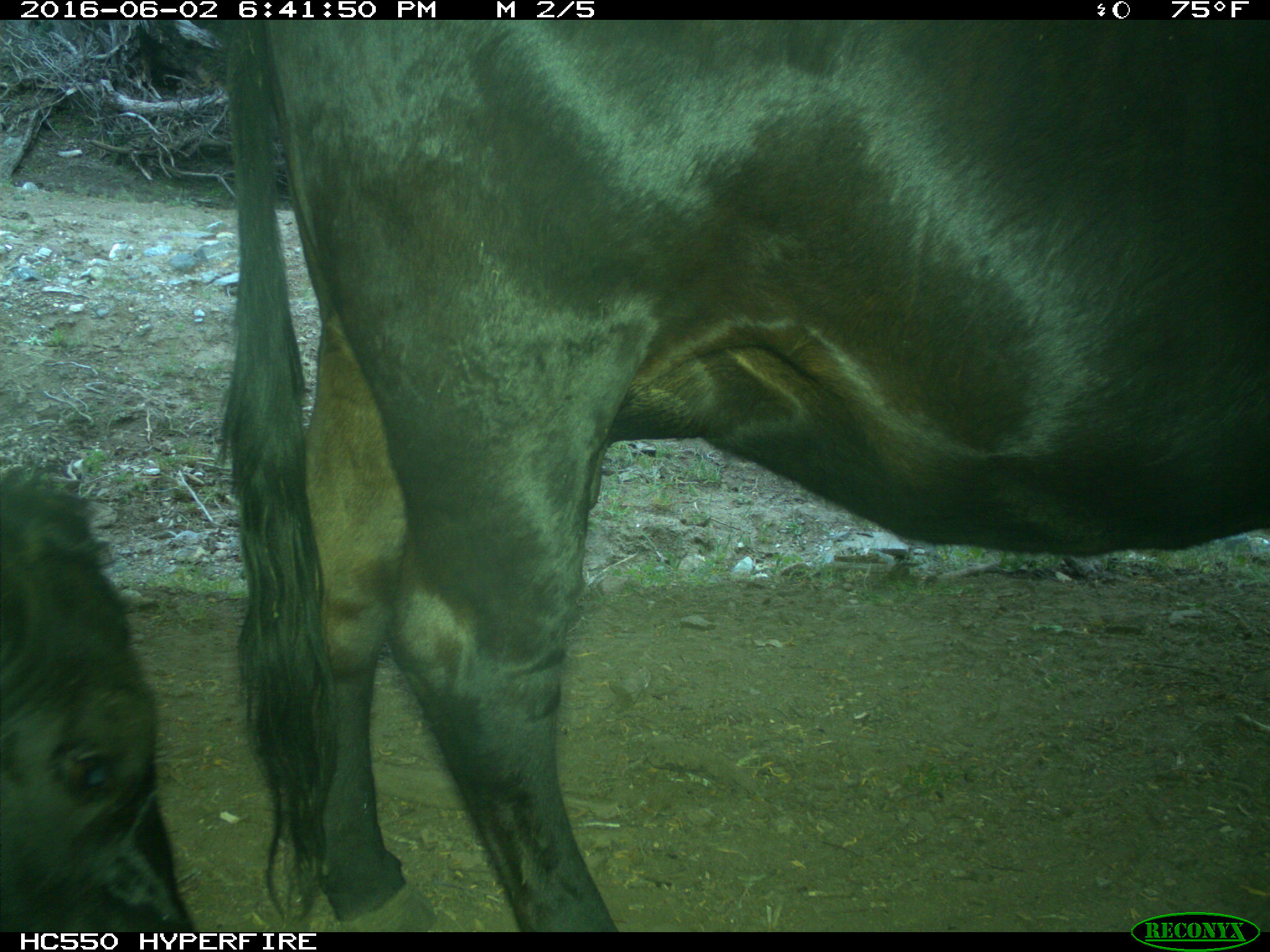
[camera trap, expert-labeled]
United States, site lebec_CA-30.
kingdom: Animalia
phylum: Chordata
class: Mammalia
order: Artiodactyla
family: Bovidae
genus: Bos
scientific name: Bos taurus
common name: domestic cow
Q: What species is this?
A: Bos taurus (domestic cow).